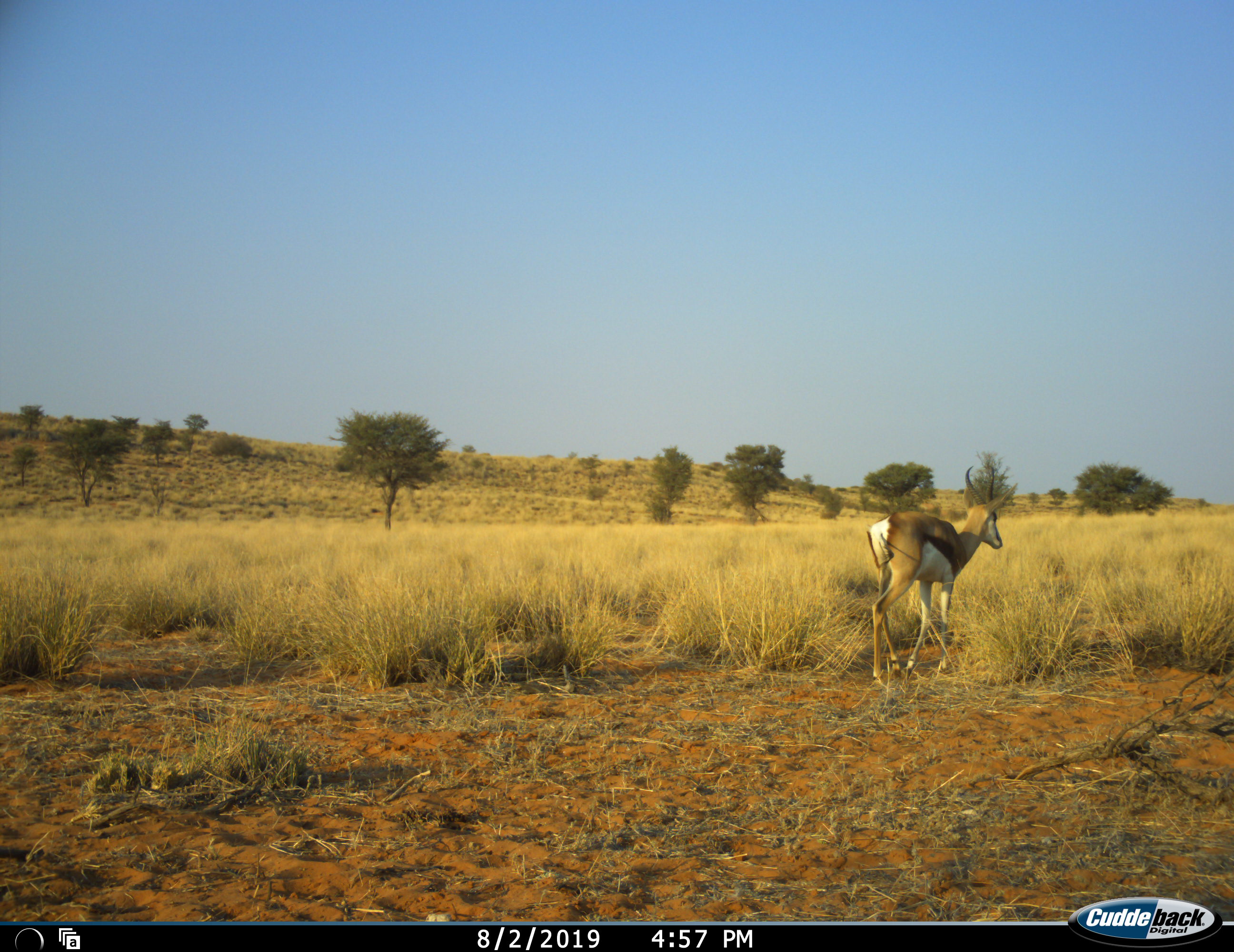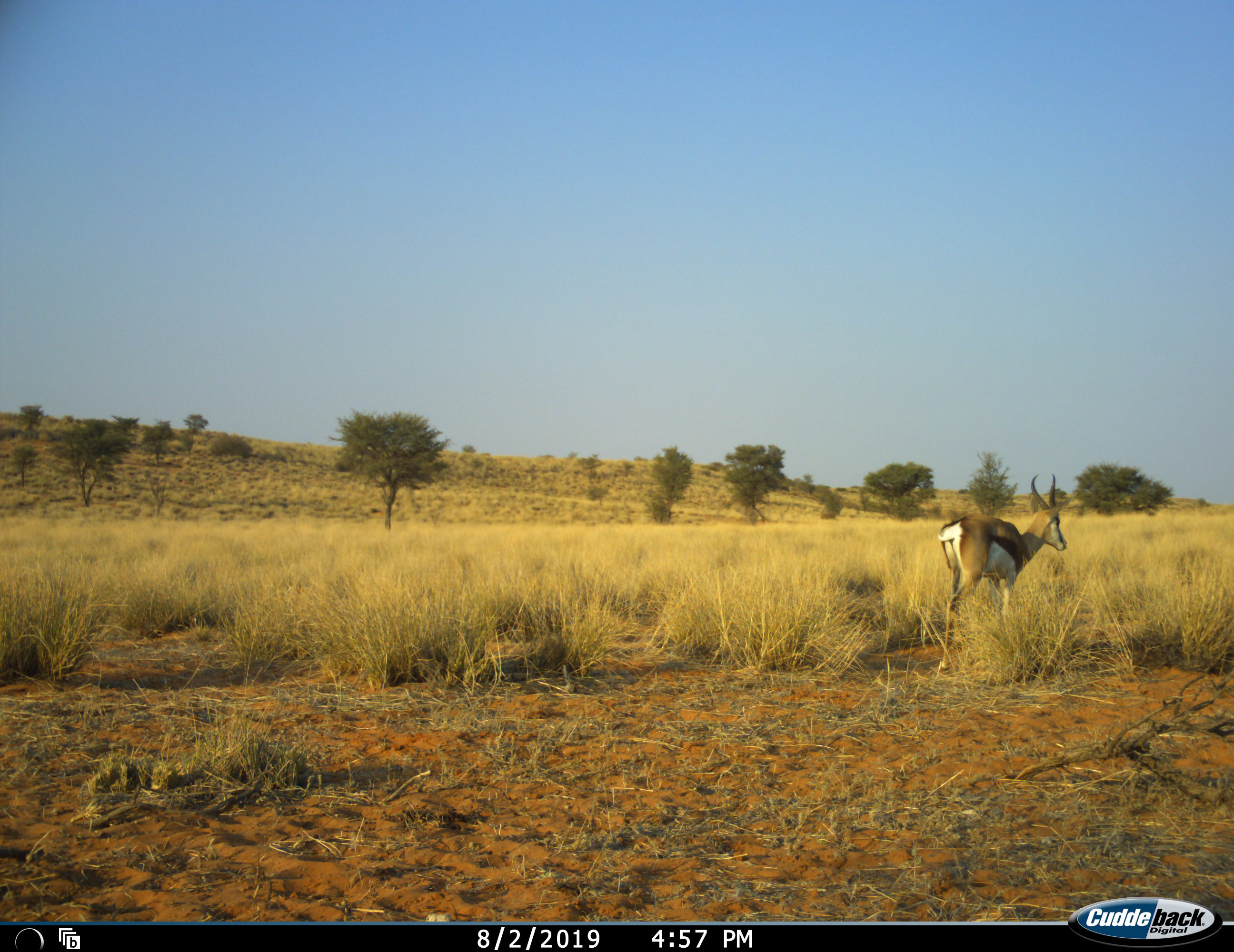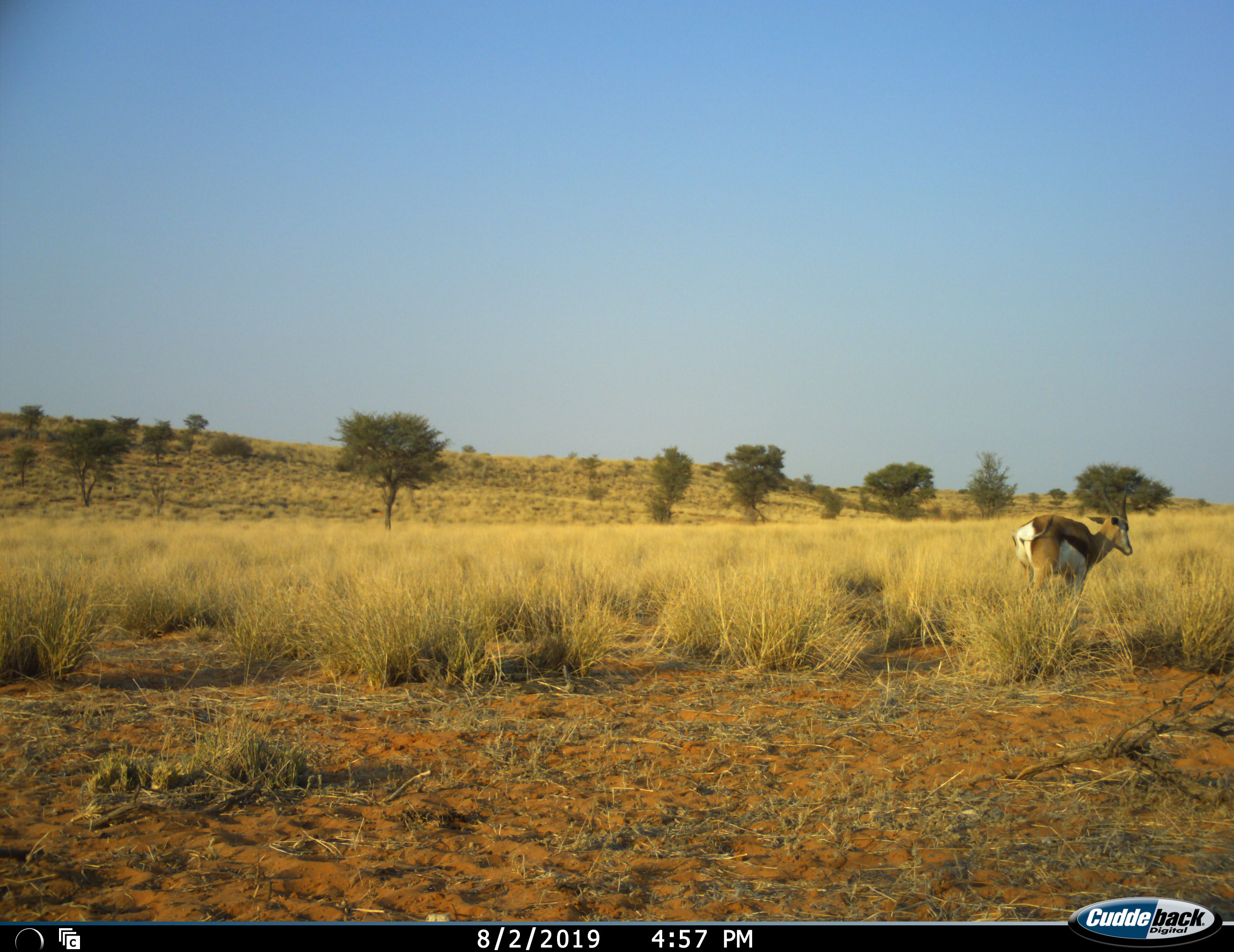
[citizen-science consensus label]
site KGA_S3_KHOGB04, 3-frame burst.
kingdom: Animalia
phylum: Chordata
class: Mammalia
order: Artiodactyla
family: Bovidae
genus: Antidorcas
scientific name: Antidorcas marsupialis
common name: springbok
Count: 1.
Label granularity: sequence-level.